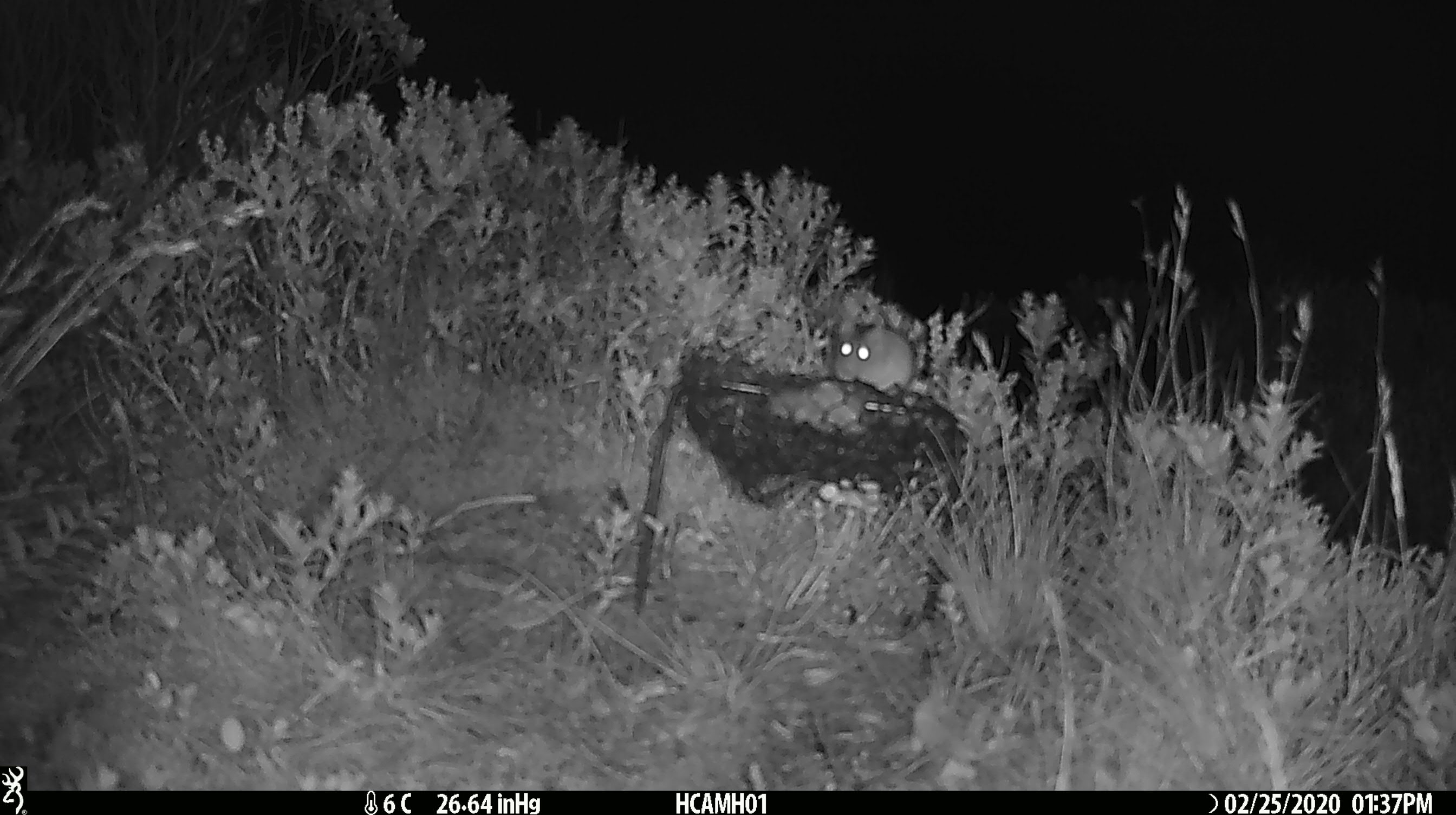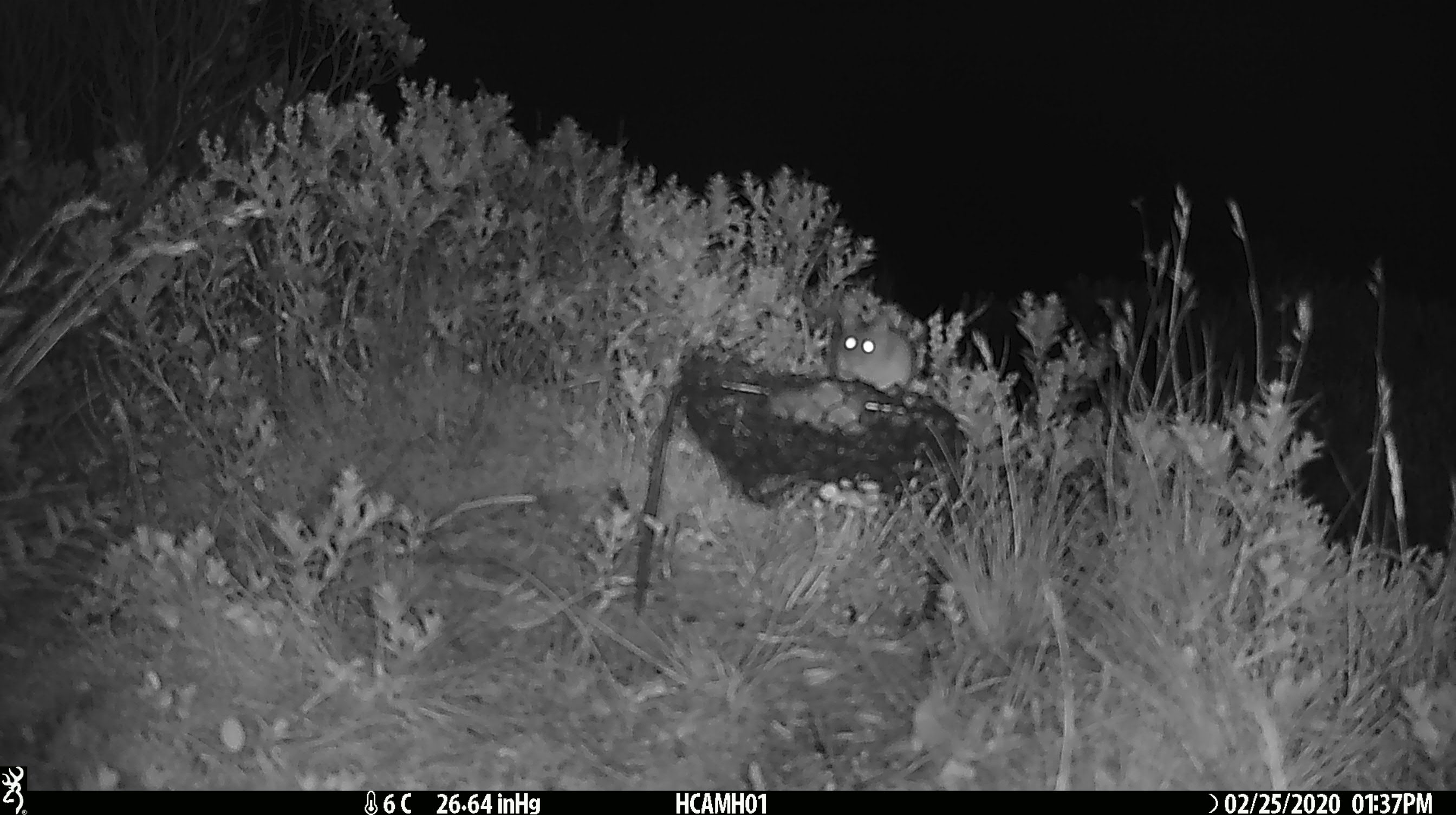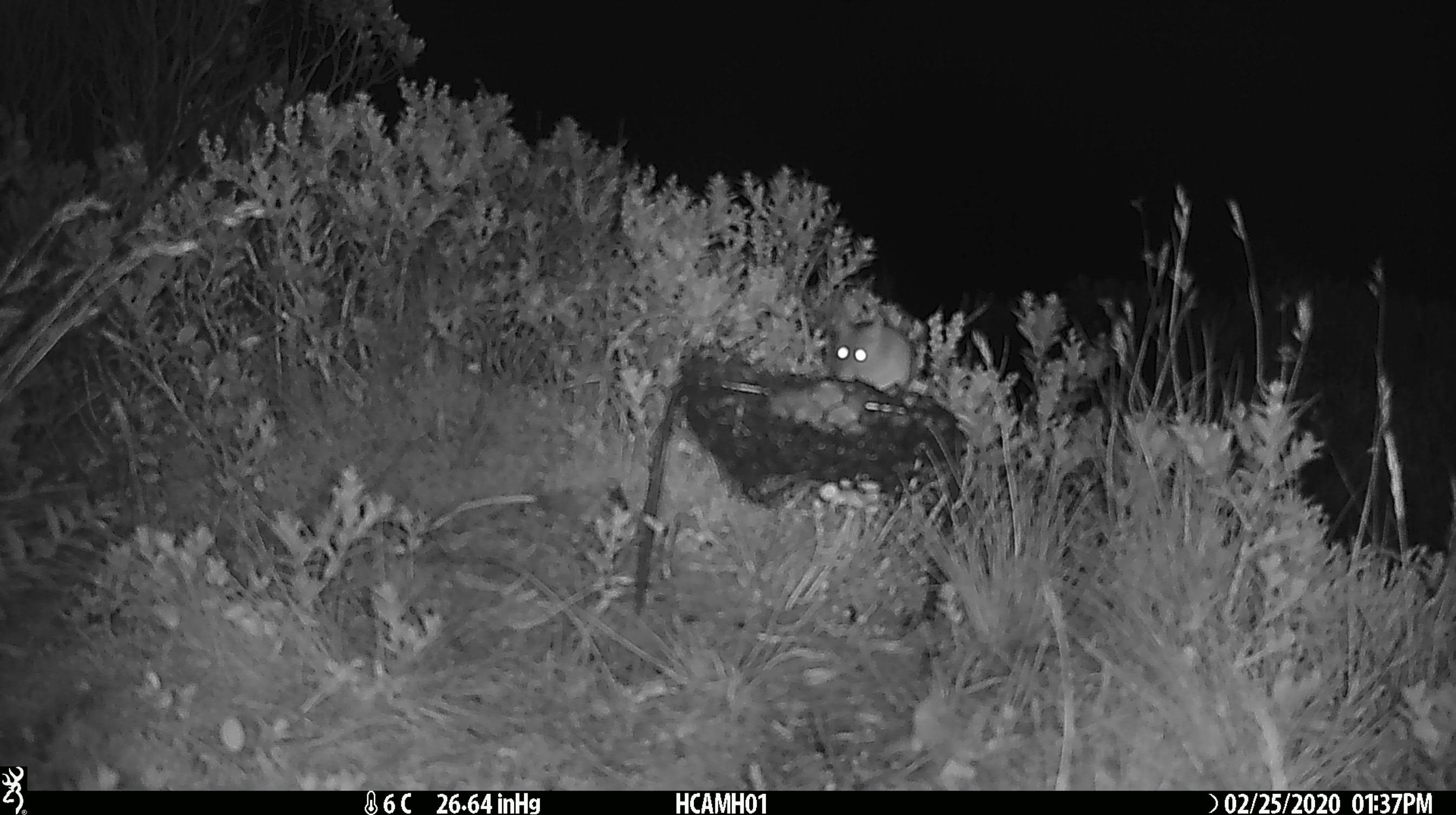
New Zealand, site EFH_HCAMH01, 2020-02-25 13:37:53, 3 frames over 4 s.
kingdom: Animalia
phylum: Chordata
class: Mammalia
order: Rodentia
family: Muridae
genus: Mus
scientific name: Mus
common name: mouse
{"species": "mouse (Mus)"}